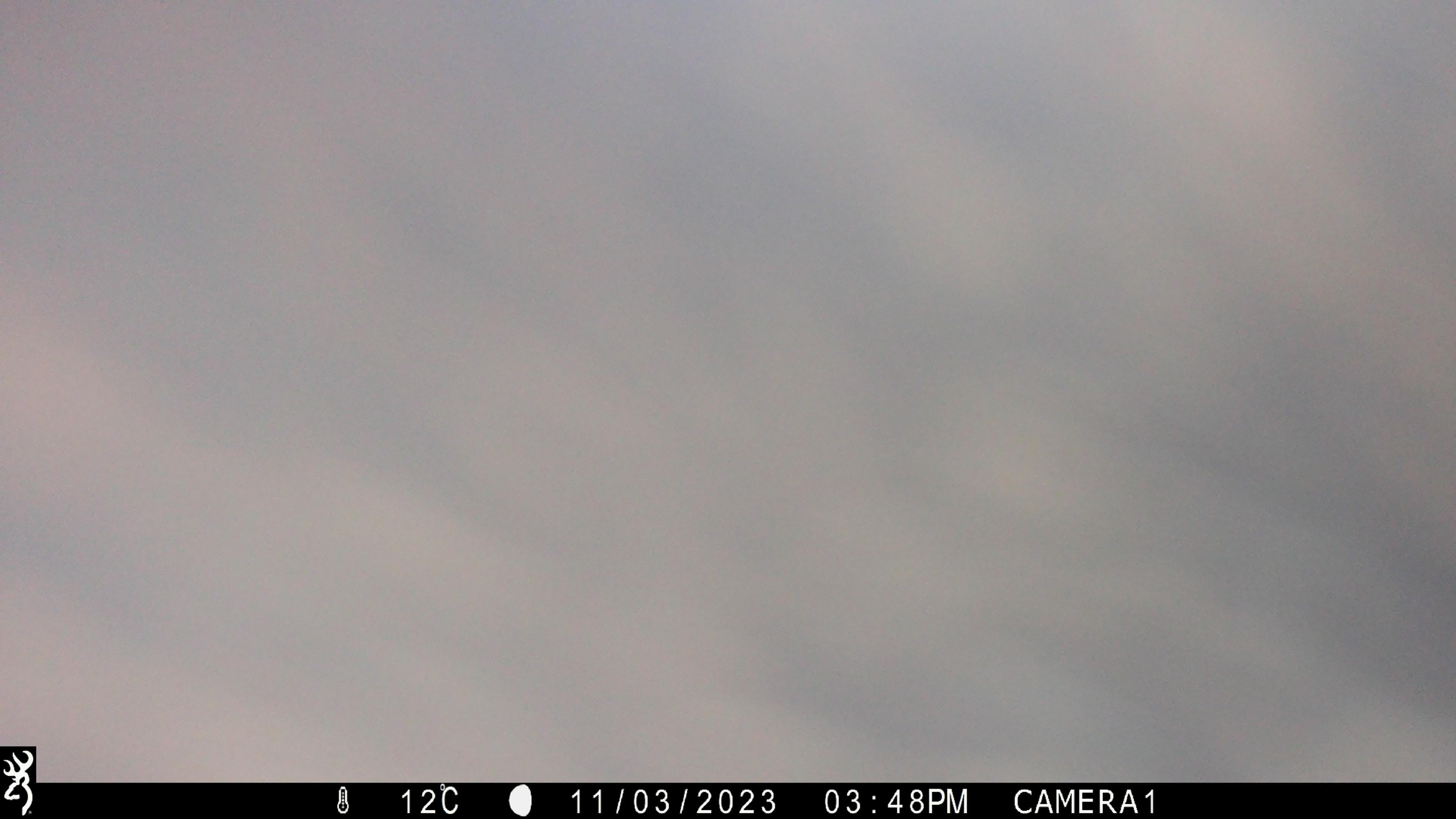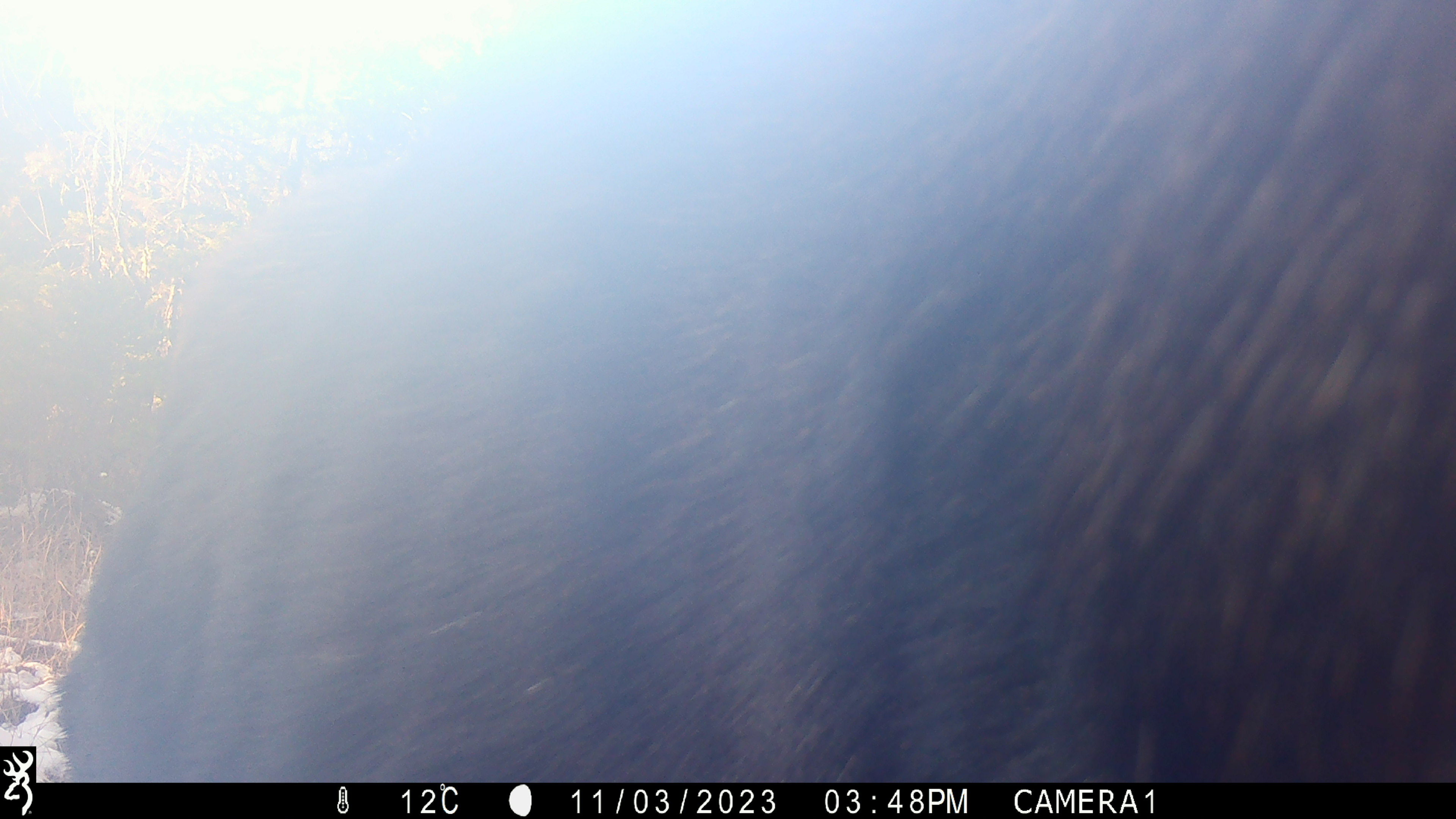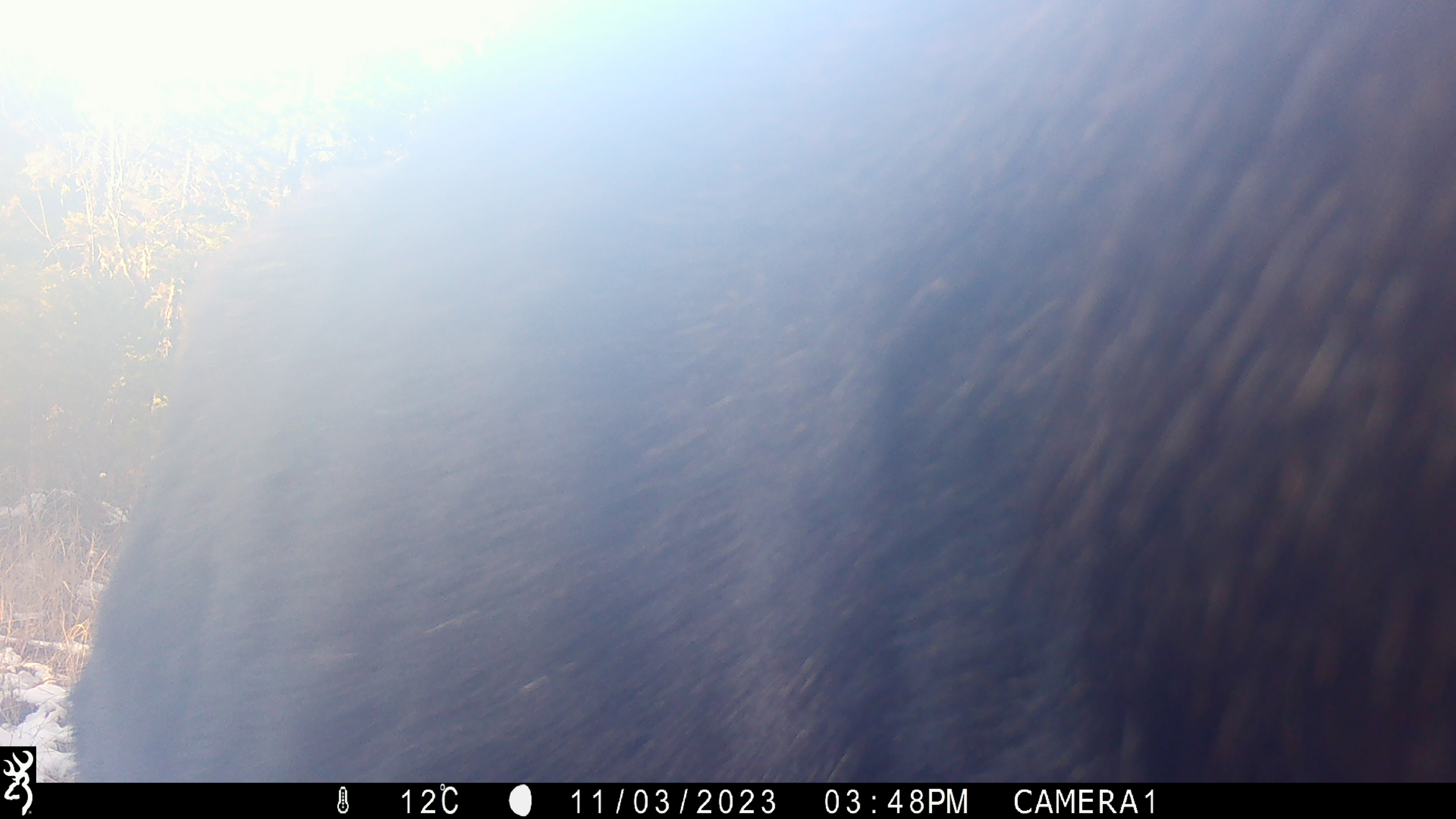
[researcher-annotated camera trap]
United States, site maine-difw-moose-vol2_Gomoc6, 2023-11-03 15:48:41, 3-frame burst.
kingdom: Animalia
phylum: Chordata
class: Mammalia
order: Artiodactyla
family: Cervidae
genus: Alces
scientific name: Alces alces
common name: moose